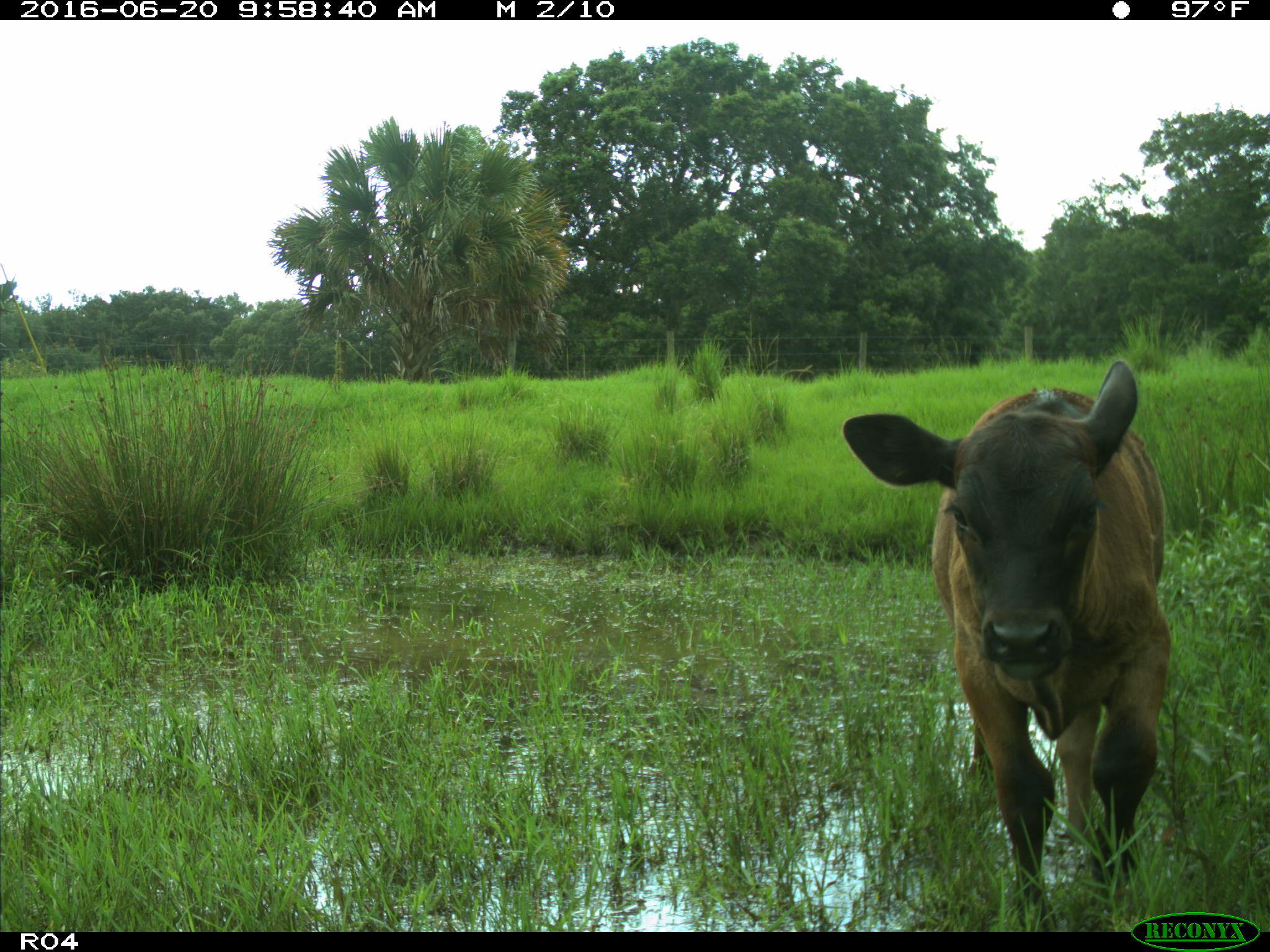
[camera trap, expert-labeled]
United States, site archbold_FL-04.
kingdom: Animalia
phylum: Chordata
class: Mammalia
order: Artiodactyla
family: Bovidae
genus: Bos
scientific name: Bos taurus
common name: domestic cow